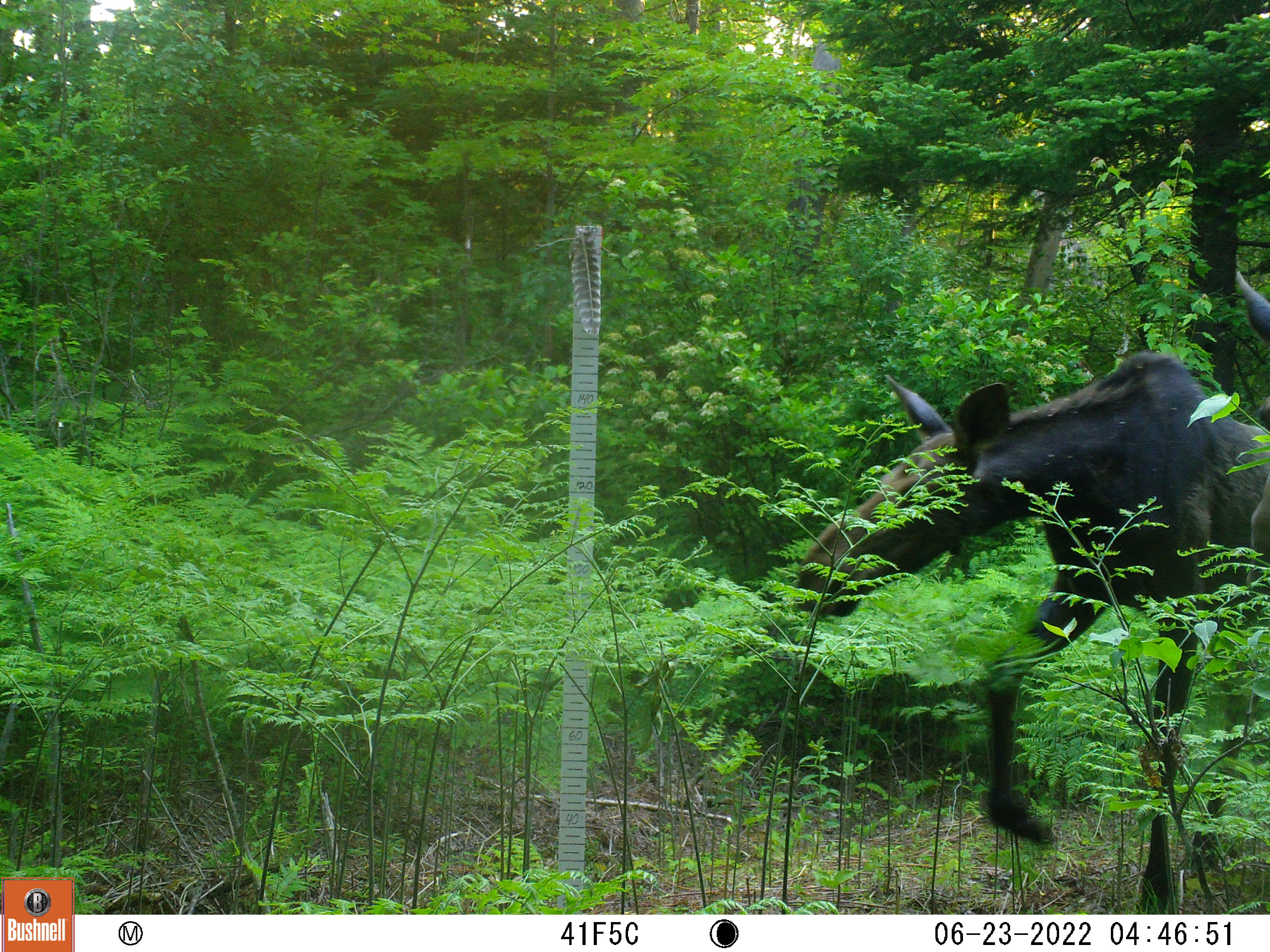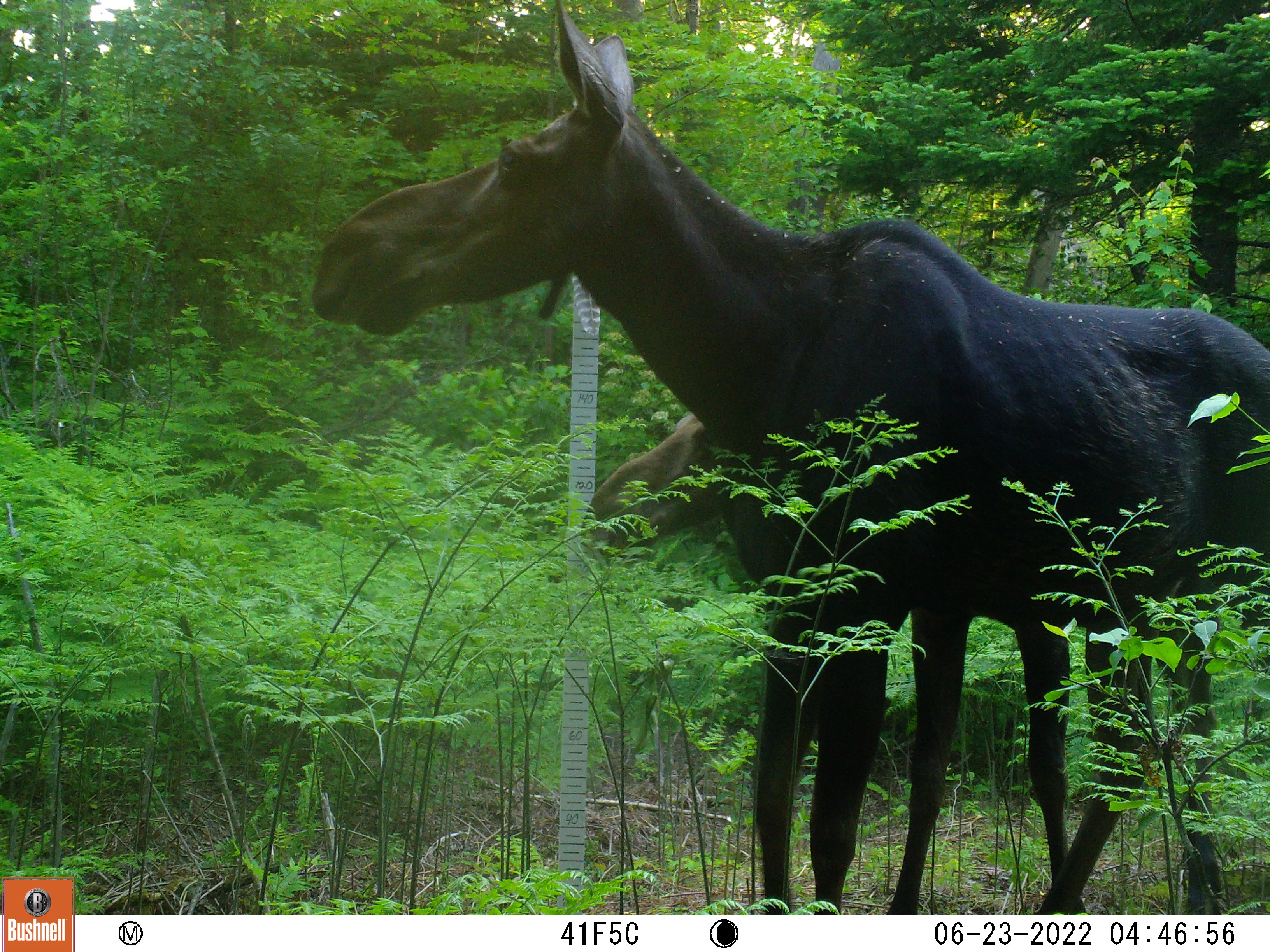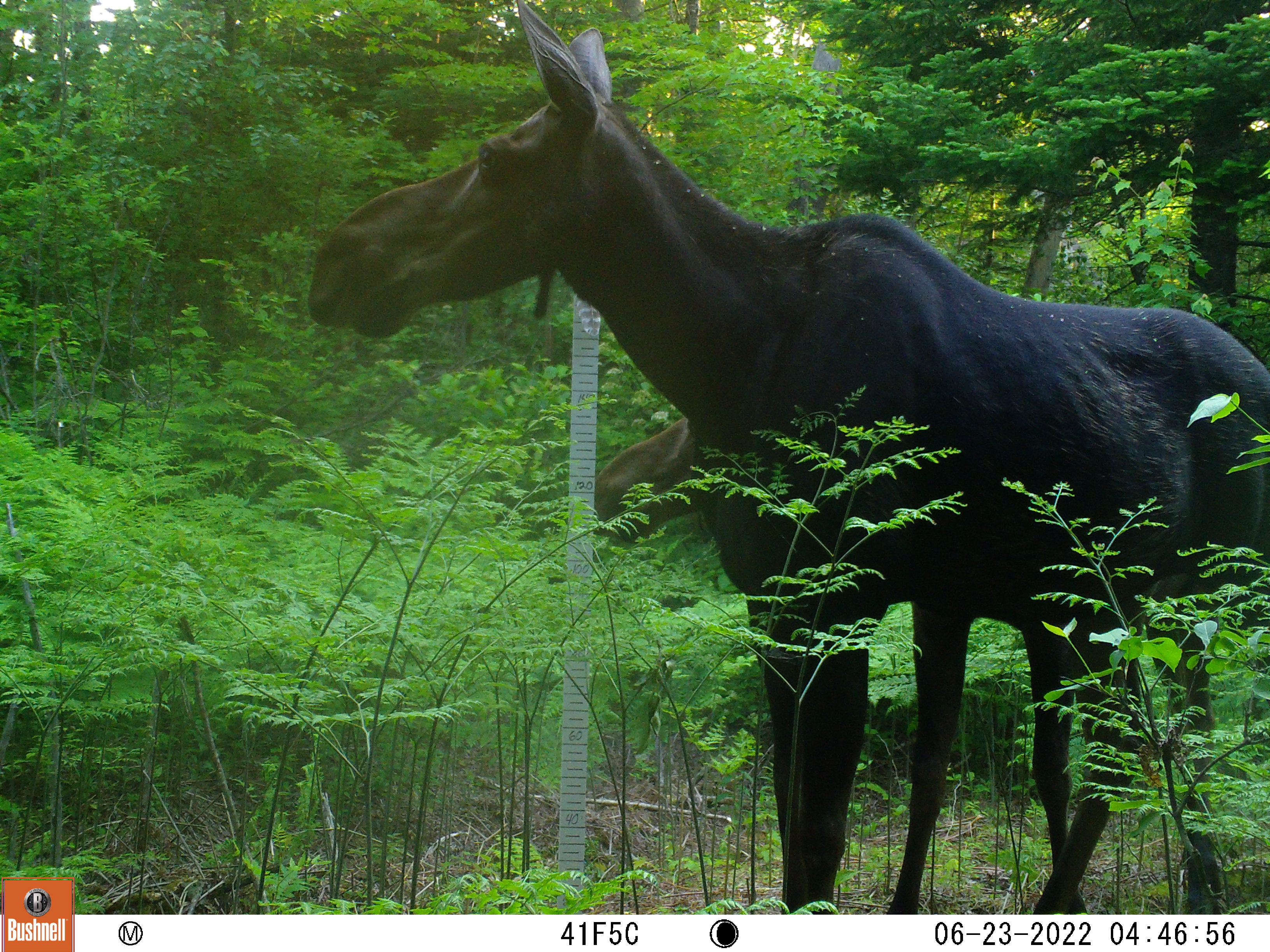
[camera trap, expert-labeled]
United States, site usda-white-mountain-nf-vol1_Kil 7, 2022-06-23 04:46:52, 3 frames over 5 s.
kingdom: Animalia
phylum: Chordata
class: Mammalia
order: Artiodactyla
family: Cervidae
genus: Alces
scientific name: Alces alces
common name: moose